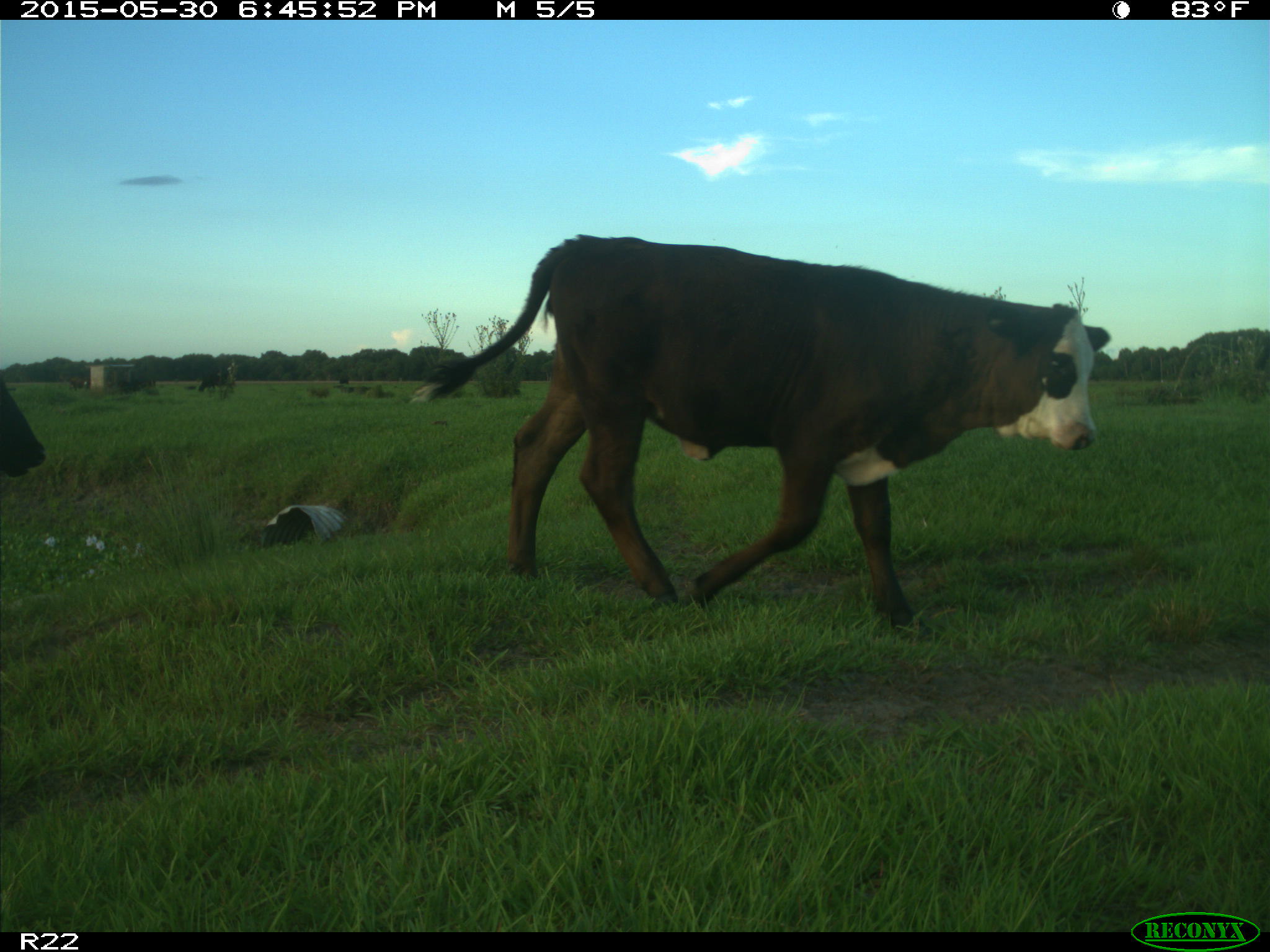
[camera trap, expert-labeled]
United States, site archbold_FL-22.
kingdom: Animalia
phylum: Chordata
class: Mammalia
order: Artiodactyla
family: Bovidae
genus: Bos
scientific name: Bos taurus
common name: domestic cow